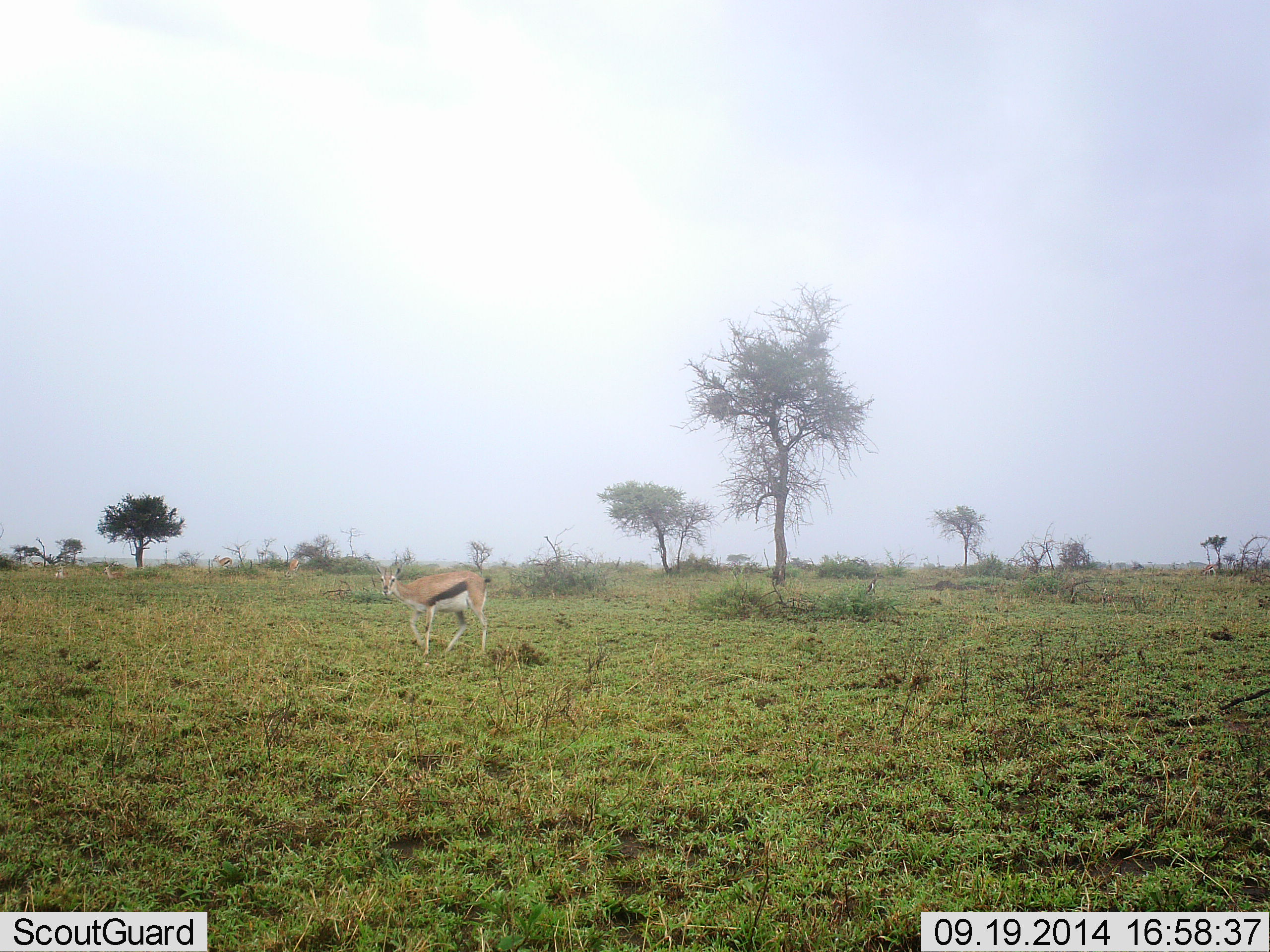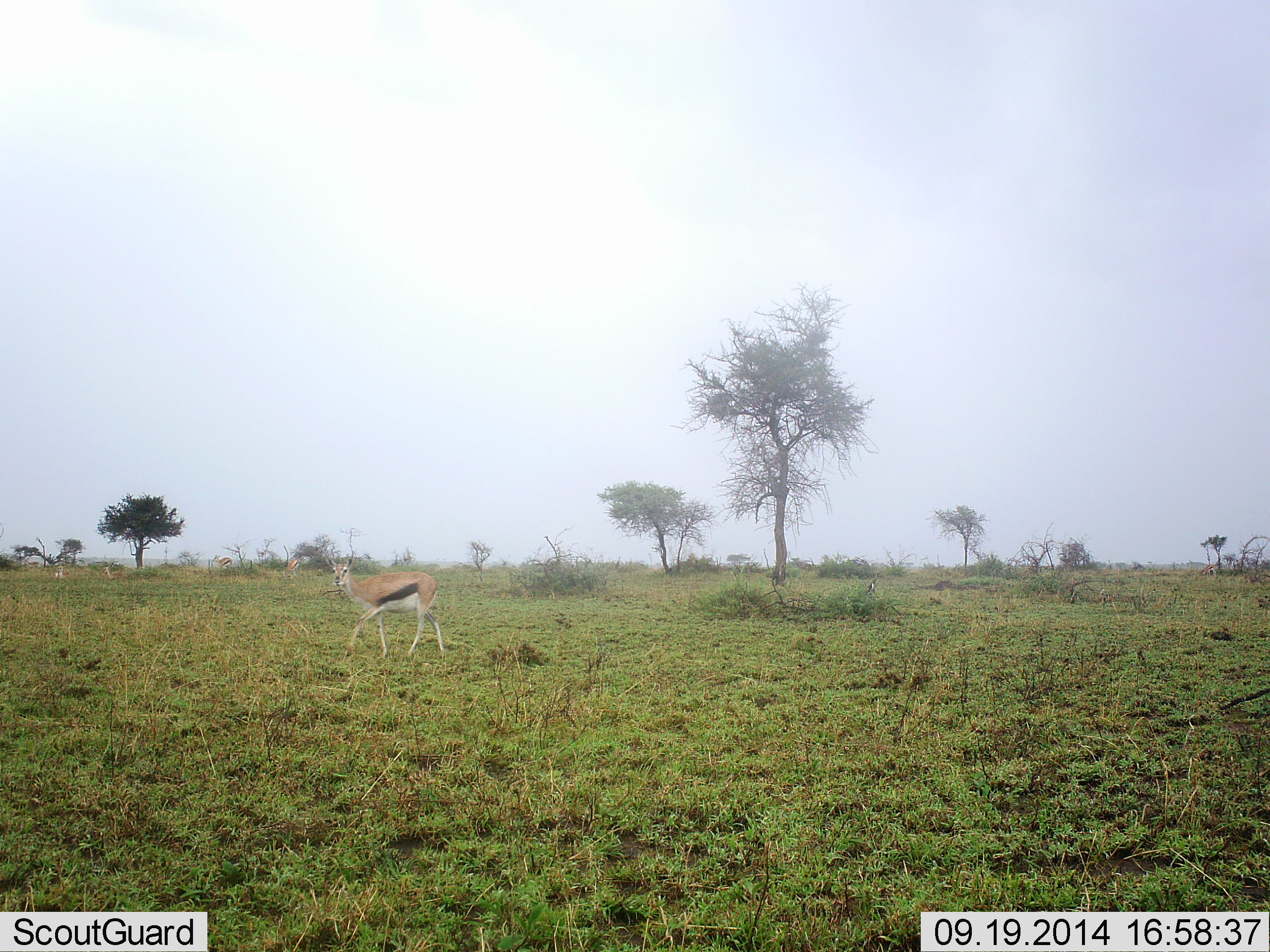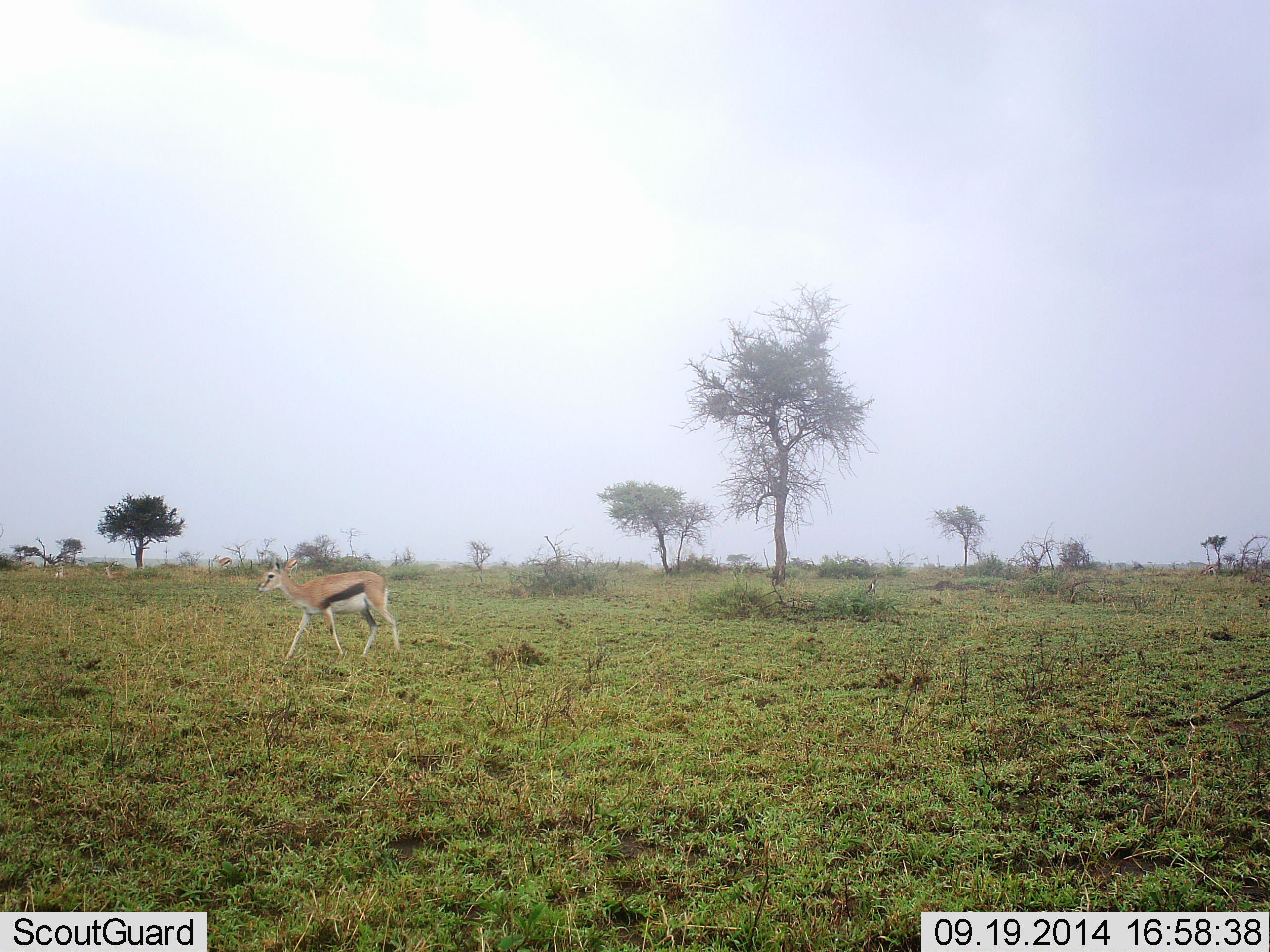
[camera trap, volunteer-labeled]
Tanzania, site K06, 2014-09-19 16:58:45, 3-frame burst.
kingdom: Animalia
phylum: Chordata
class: Mammalia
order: Artiodactyla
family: Bovidae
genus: Eudorcas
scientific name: Eudorcas thomsonii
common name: thomson's gazelle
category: gazellethomsons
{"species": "gazellethomsons (thomson's gazelle) (Eudorcas thomsonii)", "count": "1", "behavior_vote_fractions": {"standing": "30%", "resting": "10%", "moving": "90%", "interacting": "0%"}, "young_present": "0%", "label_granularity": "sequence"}